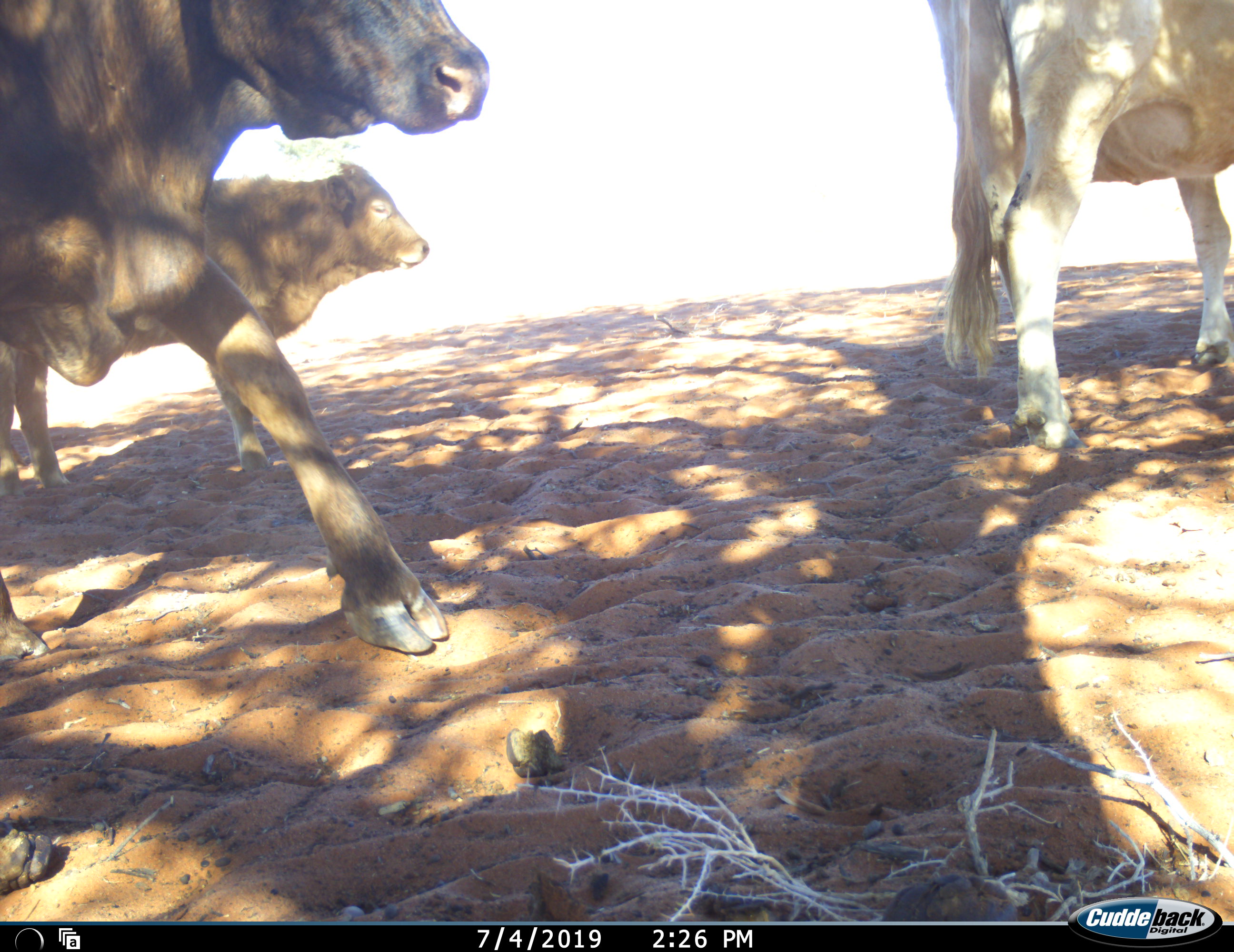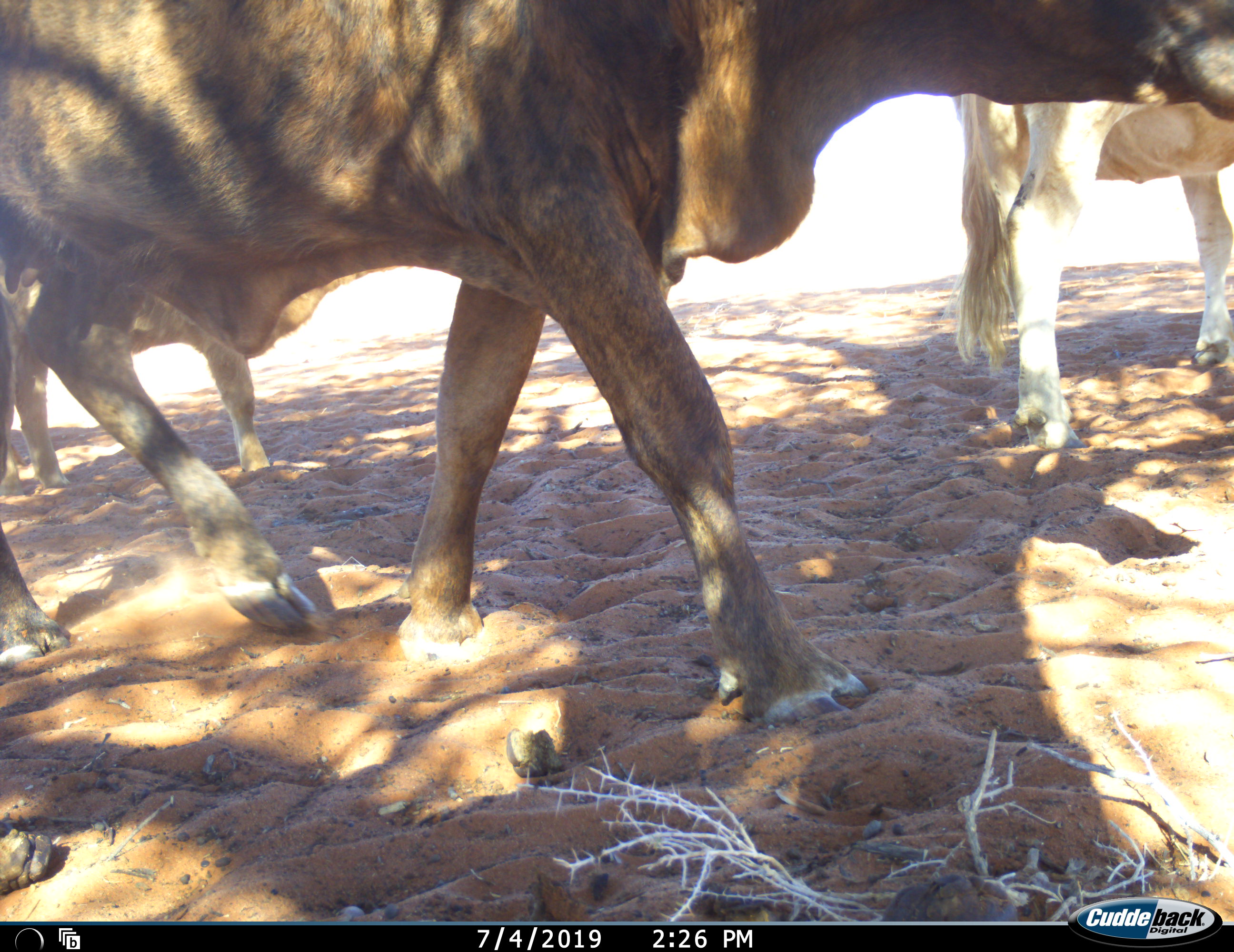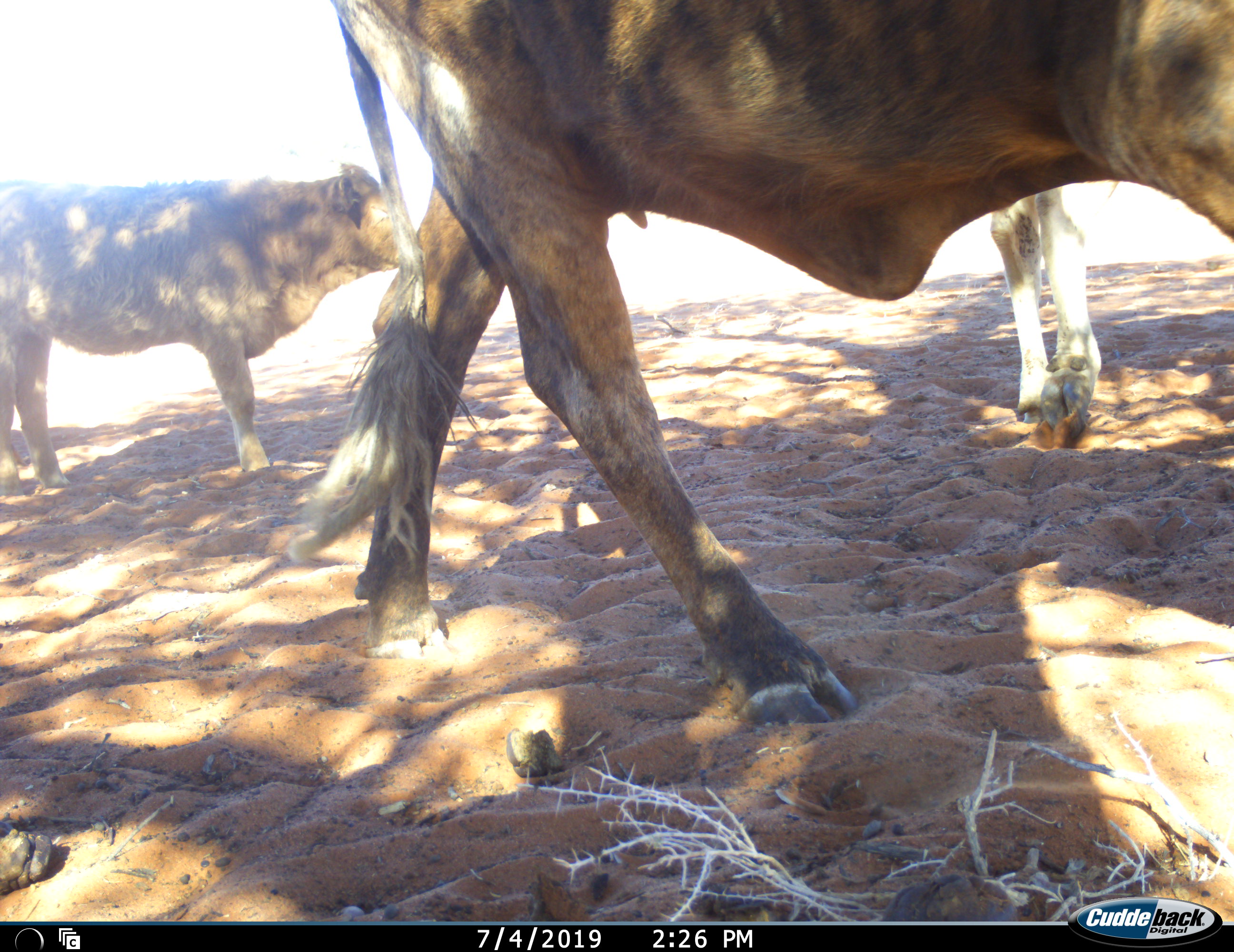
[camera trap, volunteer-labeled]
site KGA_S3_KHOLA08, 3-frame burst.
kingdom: Animalia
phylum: Chordata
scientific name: Vertebrata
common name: domestic animal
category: domesticanimal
Domesticanimal (domestic animal) (Vertebrata), count 3. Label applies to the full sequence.